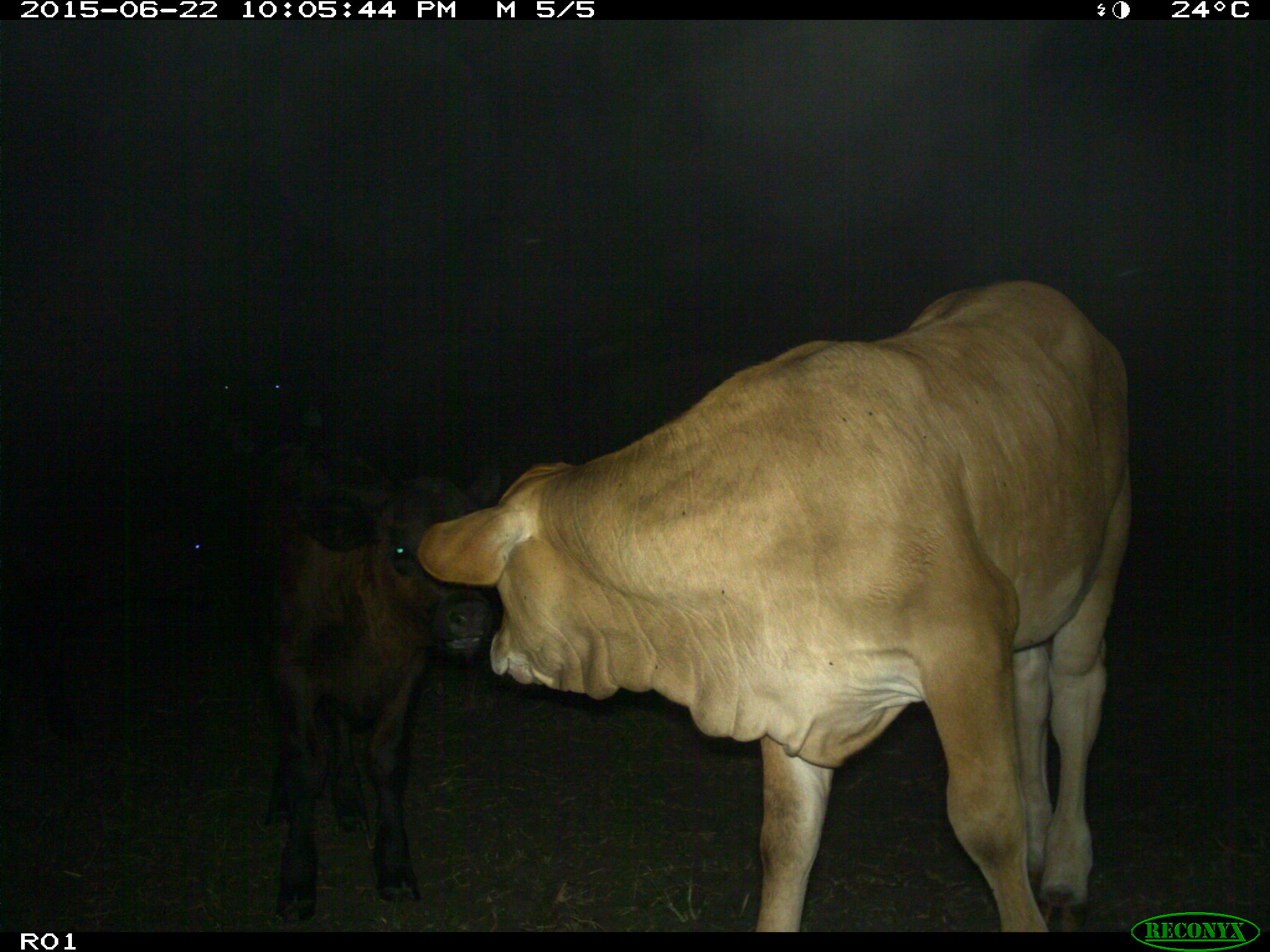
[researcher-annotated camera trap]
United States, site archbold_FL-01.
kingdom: Animalia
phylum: Chordata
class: Mammalia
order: Artiodactyla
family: Bovidae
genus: Bos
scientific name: Bos taurus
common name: domestic cow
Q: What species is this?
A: Bos taurus (domestic cow).